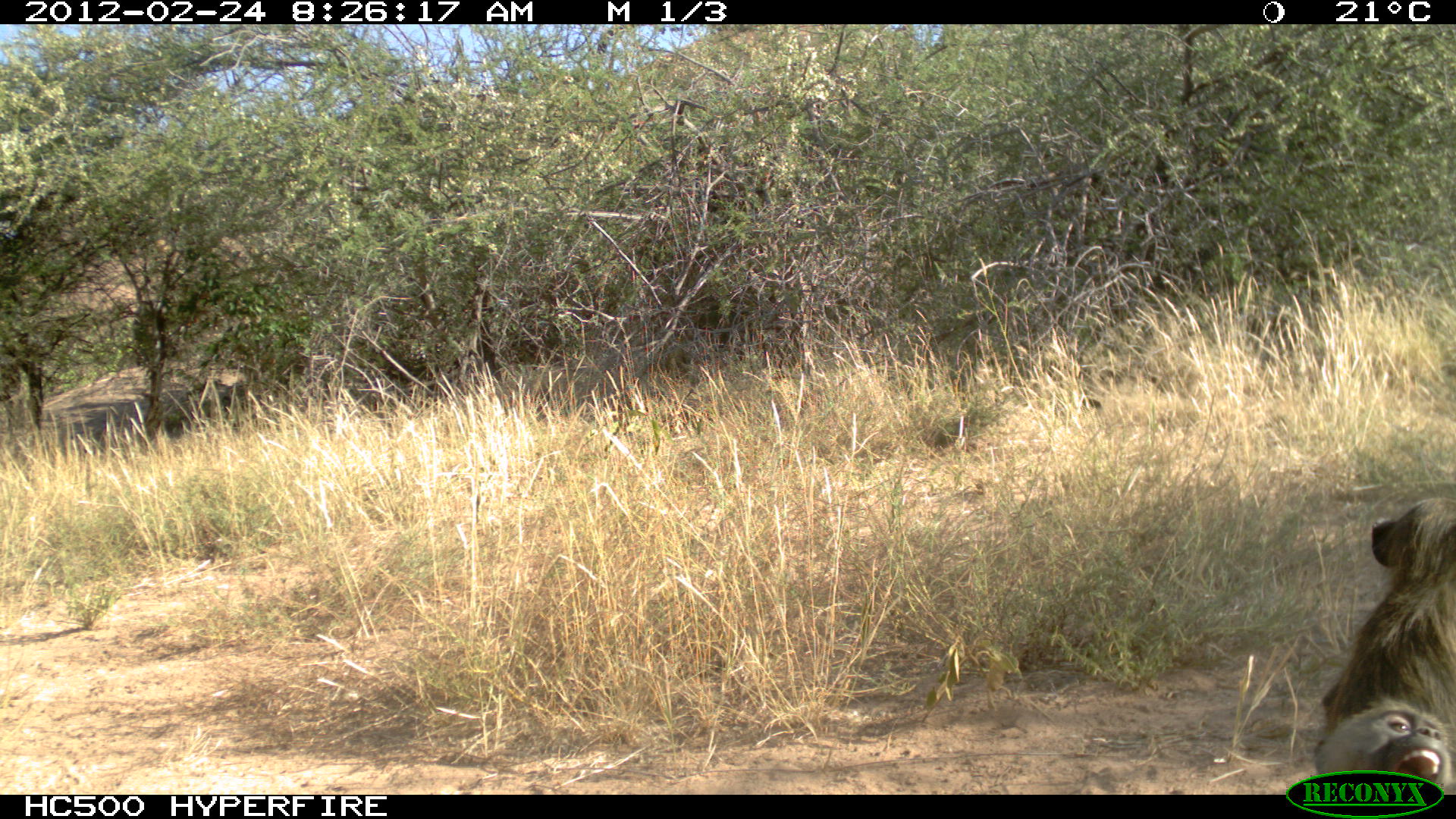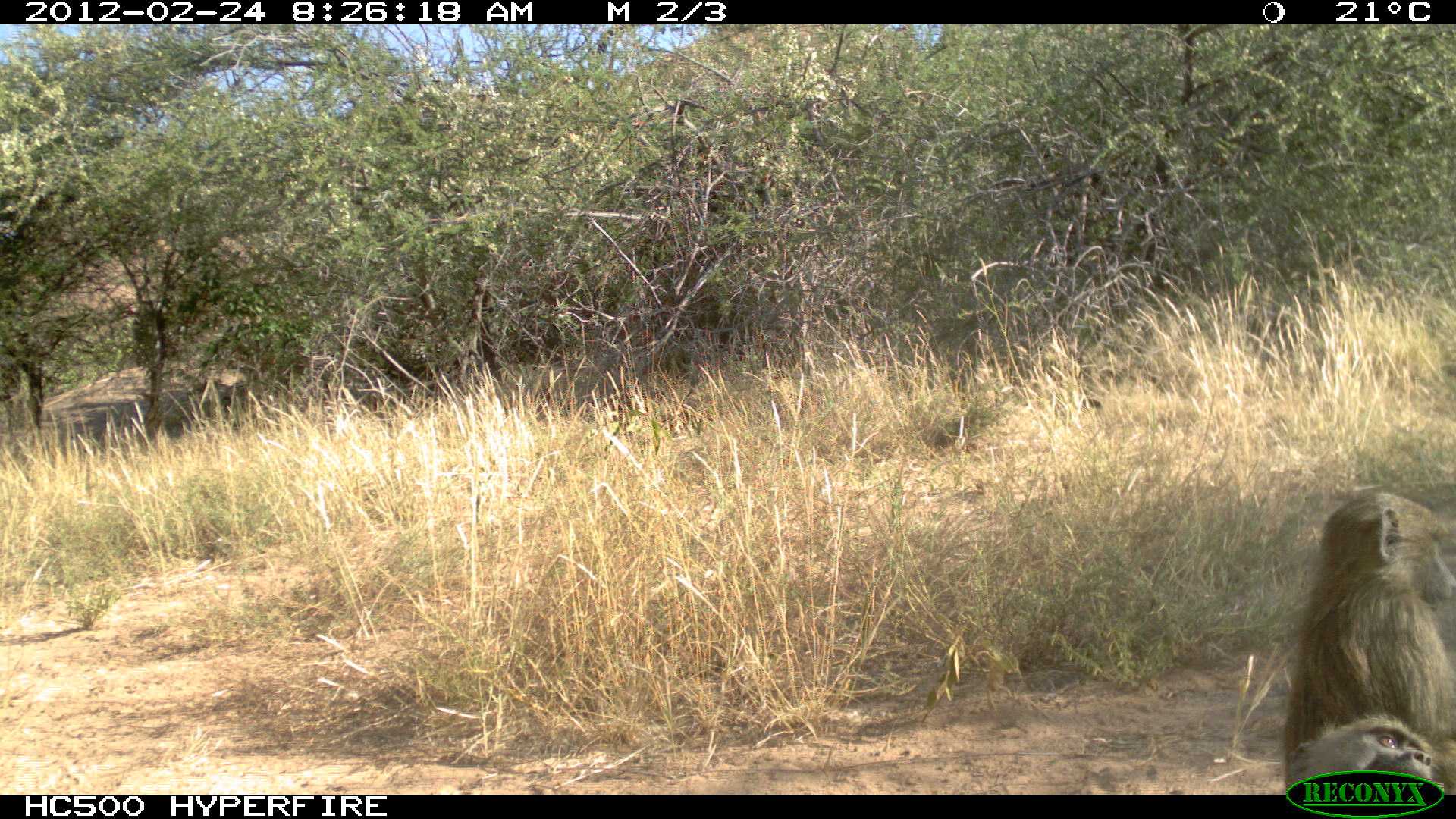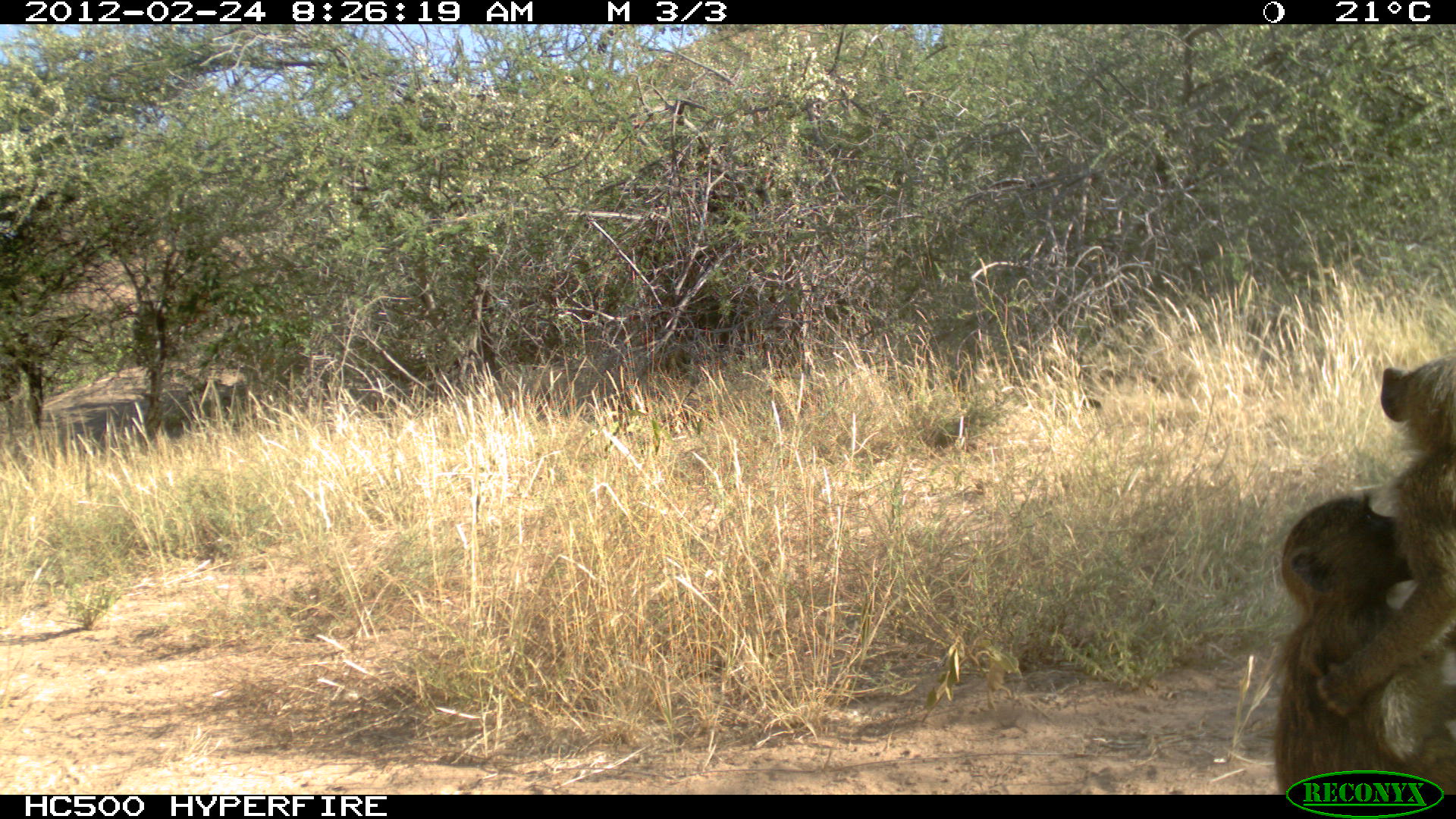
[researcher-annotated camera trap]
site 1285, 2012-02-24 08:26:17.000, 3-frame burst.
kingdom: Animalia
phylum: Chordata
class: Mammalia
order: Primates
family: Cercopithecidae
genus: Papio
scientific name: Papio anubis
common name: olive baboon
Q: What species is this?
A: Papio anubis (olive baboon).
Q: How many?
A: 2.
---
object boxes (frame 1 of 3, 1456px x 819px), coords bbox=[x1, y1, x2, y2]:
papio anubis: bbox=[1314, 494, 1456, 781]; bbox=[1310, 697, 1453, 794]